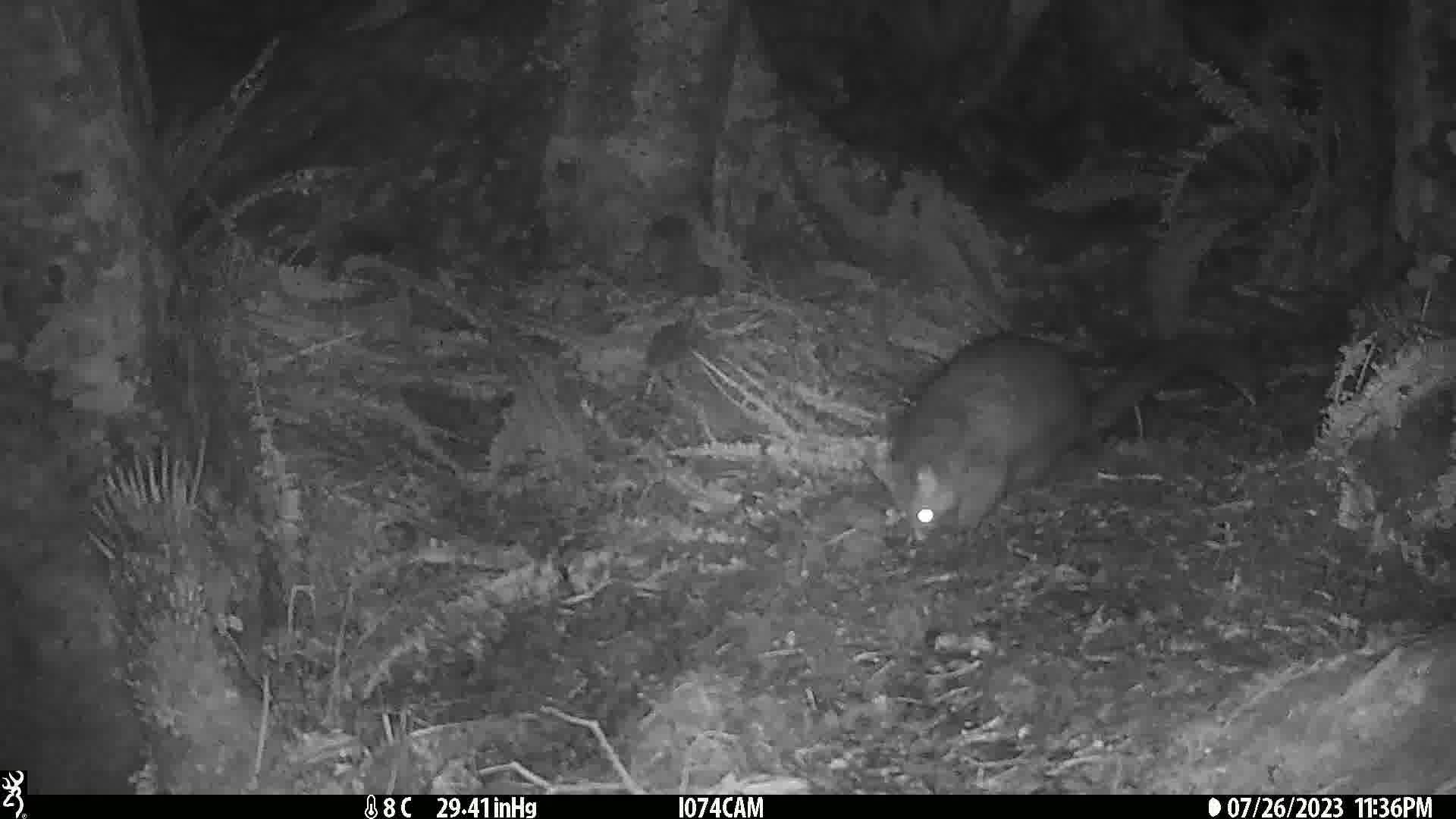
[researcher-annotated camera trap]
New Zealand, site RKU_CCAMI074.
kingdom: Animalia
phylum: Chordata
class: Mammalia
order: Diprotodontia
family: Phalangeridae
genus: Trichosurus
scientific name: Trichosurus vulpecula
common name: common brushtail possum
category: possum